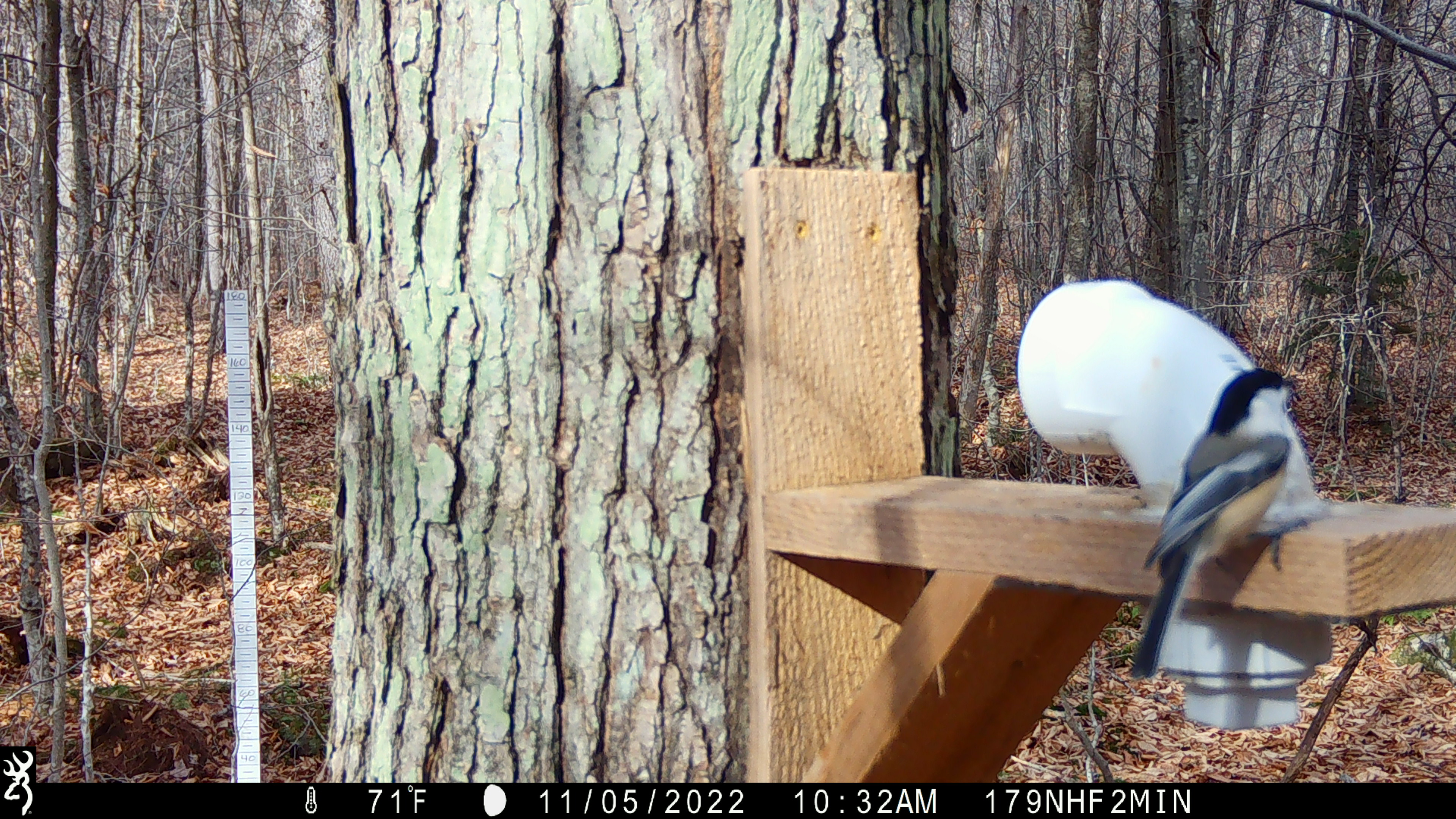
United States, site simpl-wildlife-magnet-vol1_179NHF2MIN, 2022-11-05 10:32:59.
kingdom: Animalia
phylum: Chordata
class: Aves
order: Passeriformes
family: Paridae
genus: Poecile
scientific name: Poecile atricapillus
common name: black-capped chickadee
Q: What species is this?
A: Black-capped chickadee (Poecile atricapillus).